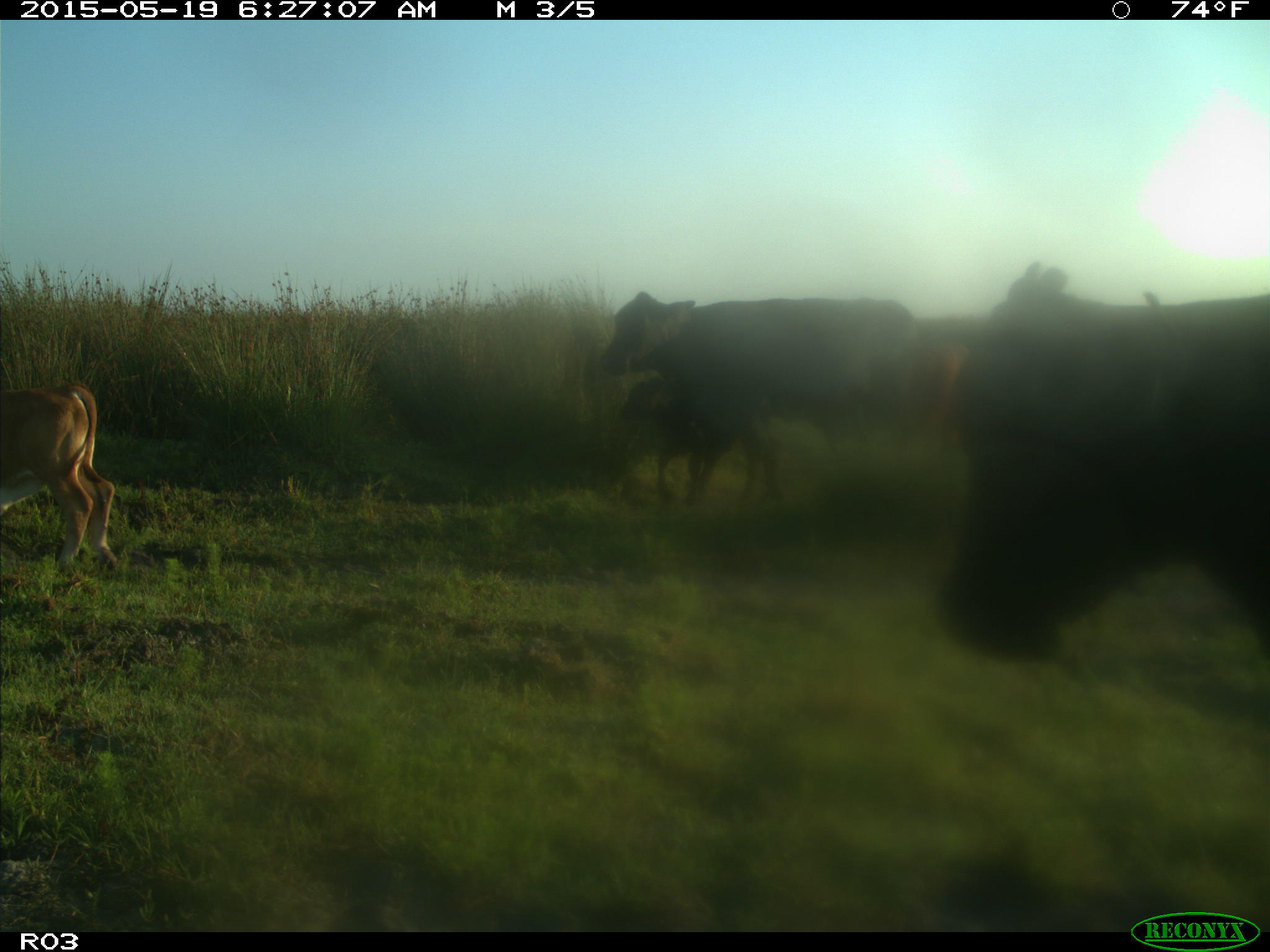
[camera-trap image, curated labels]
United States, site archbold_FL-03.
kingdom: Animalia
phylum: Chordata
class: Mammalia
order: Artiodactyla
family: Bovidae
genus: Bos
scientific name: Bos taurus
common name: domestic cow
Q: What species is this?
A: Bos taurus (domestic cow).